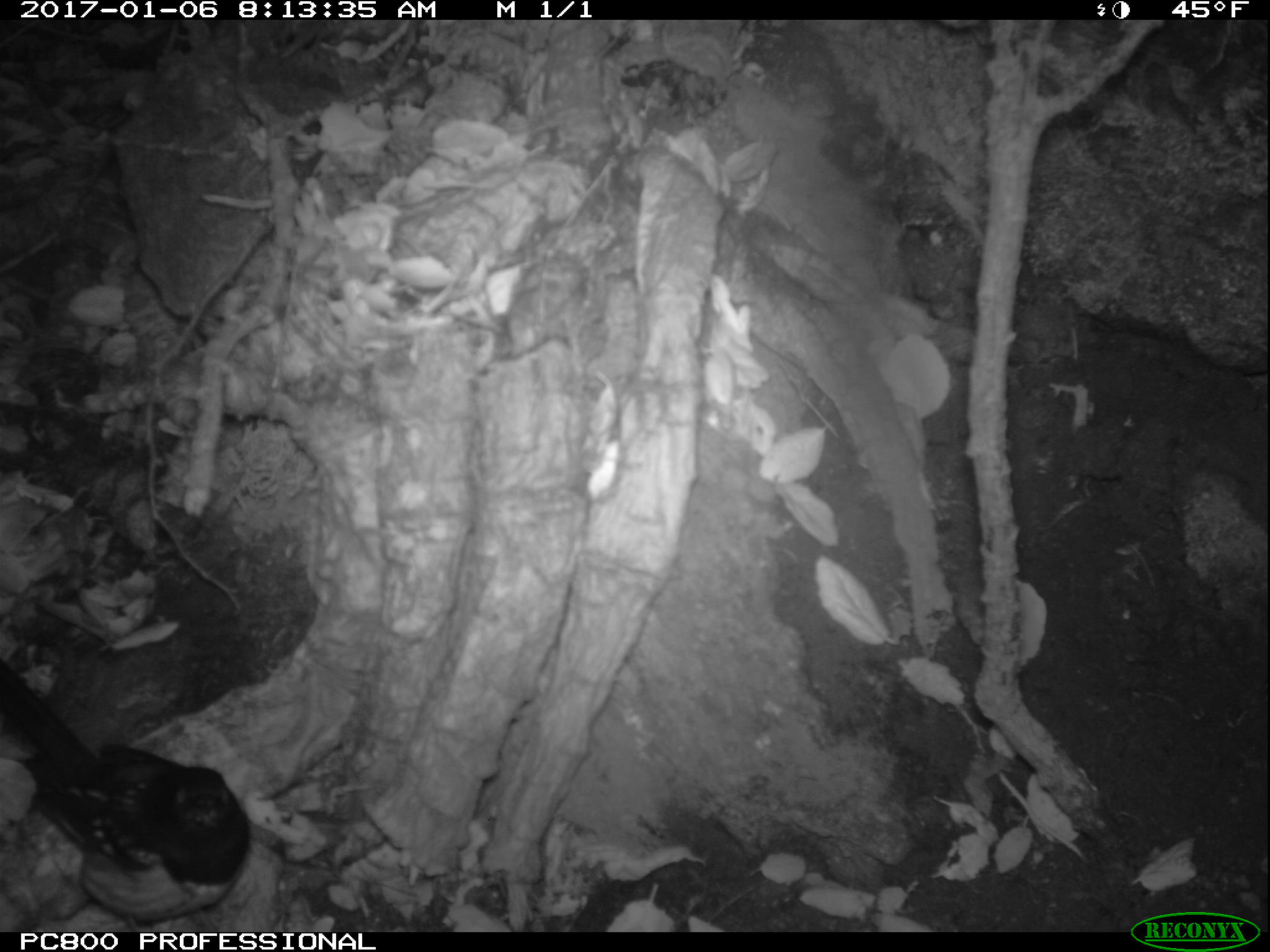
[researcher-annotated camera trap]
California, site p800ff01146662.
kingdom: Animalia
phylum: Chordata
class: Aves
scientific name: Aves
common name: bird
Bird (Aves).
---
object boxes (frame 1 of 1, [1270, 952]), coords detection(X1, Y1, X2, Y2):
bird: detection(0, 659, 249, 931)